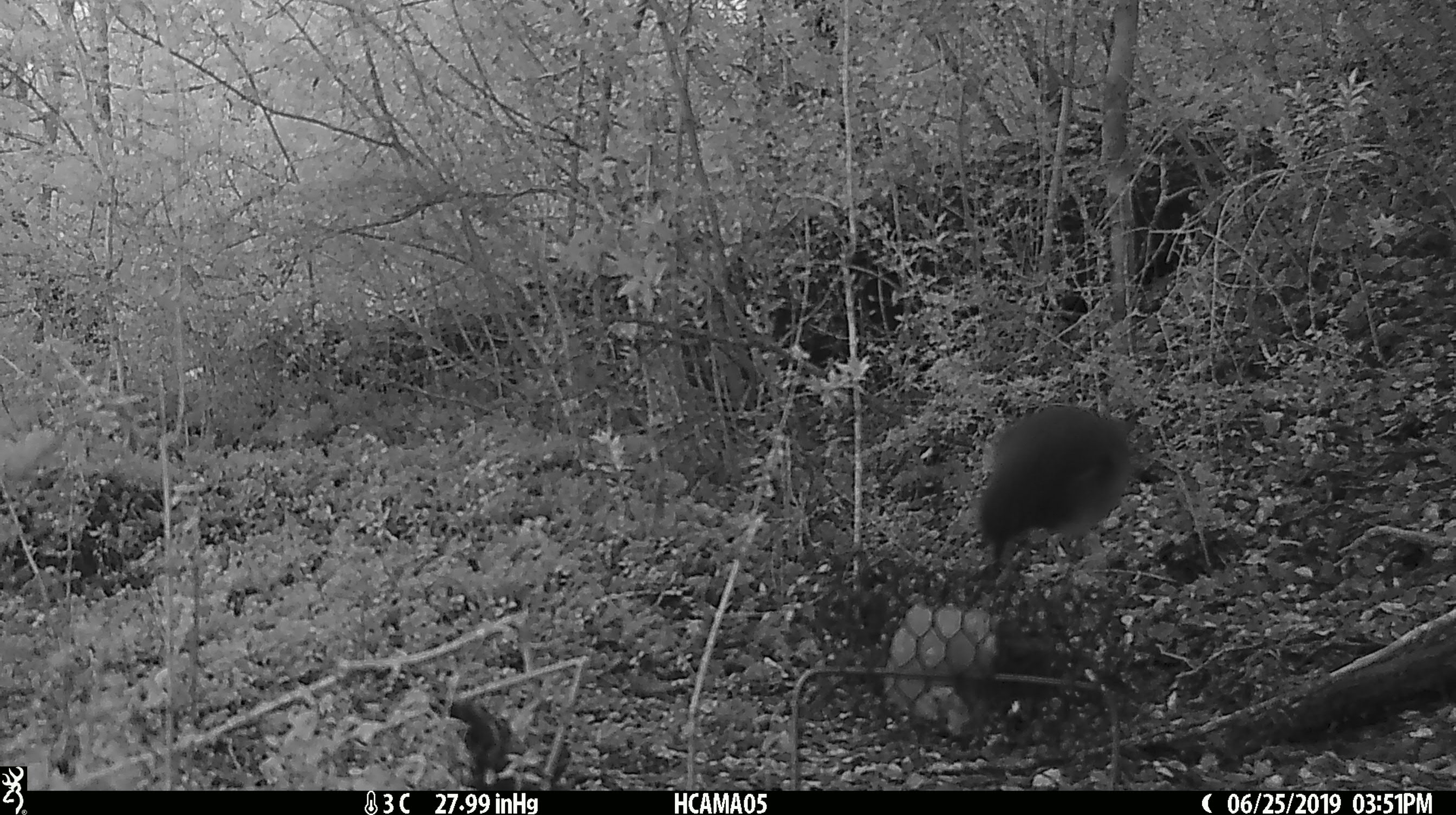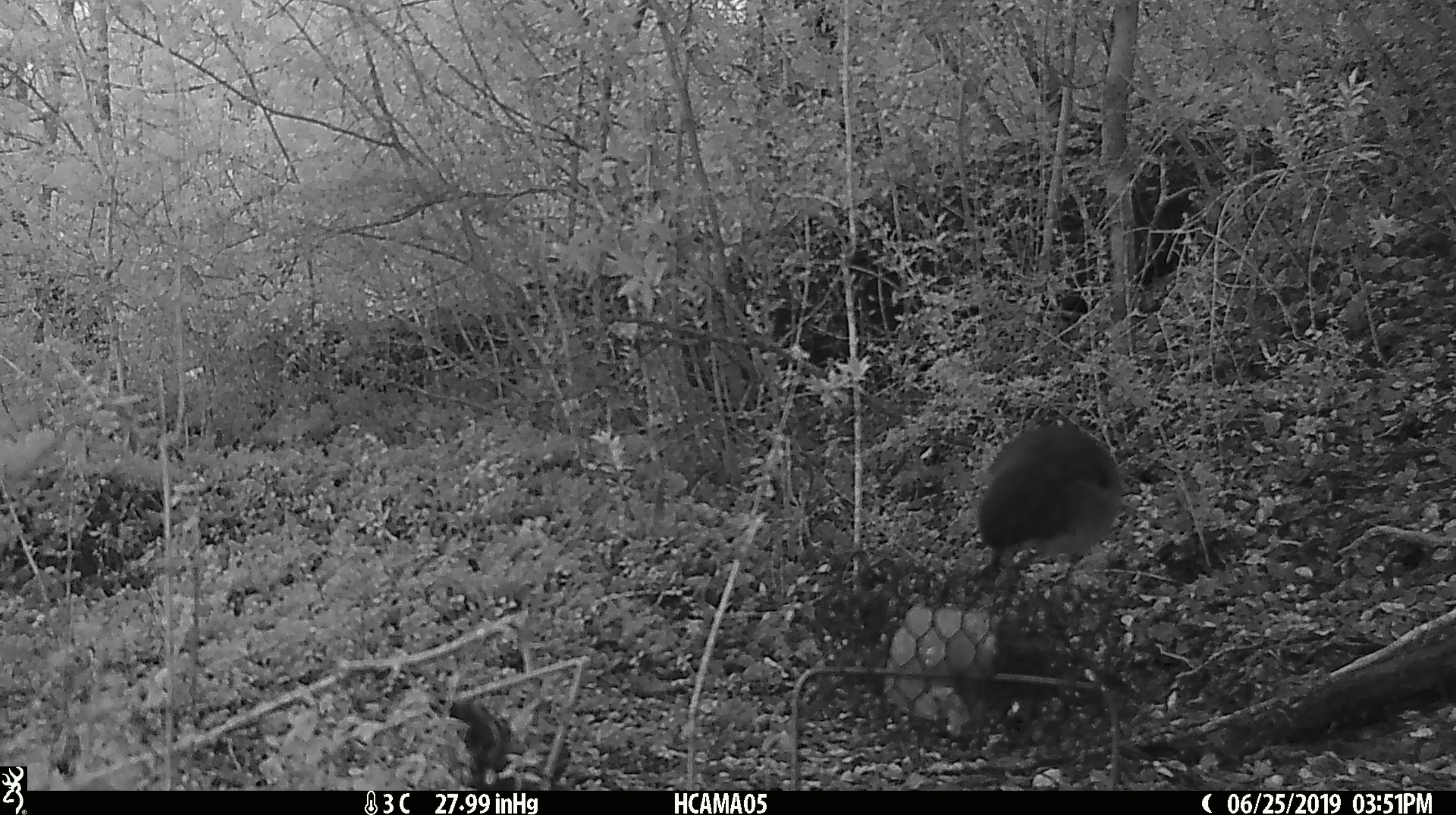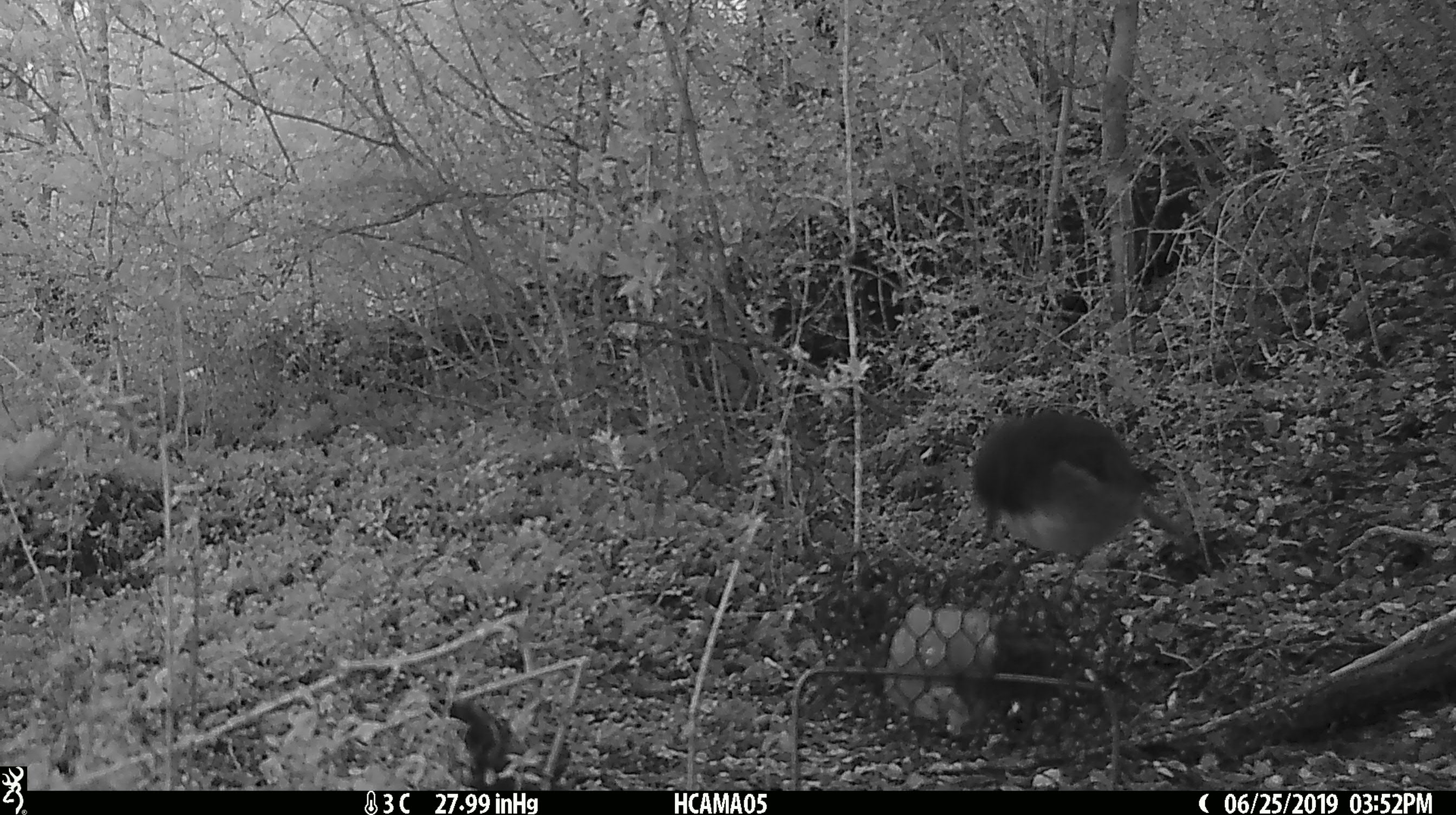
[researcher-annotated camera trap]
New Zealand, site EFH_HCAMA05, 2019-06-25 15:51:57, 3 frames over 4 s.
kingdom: Animalia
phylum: Chordata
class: Aves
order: Passeriformes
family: Petroicidae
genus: Petroica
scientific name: Petroica australis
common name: new zealand robin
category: robin